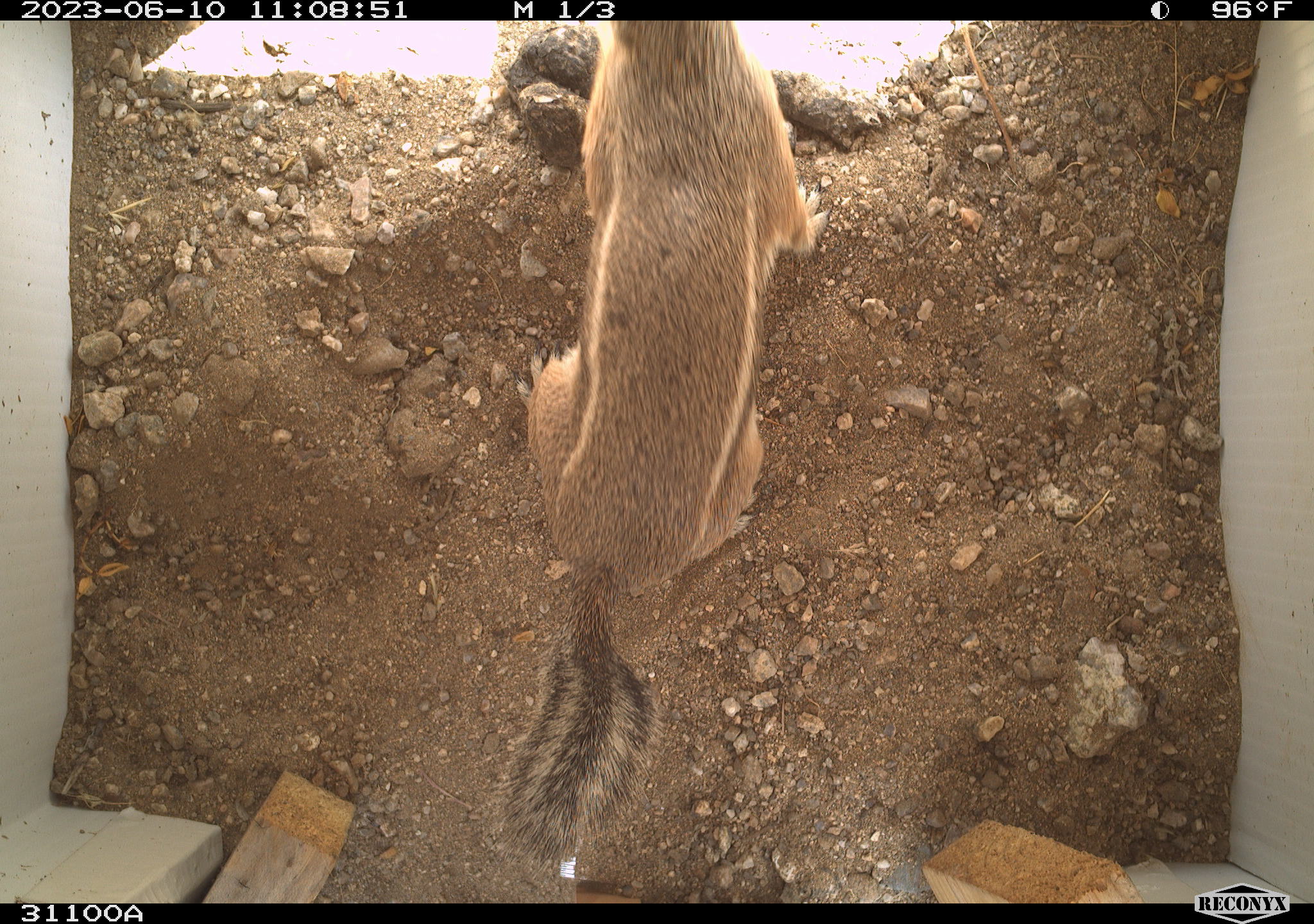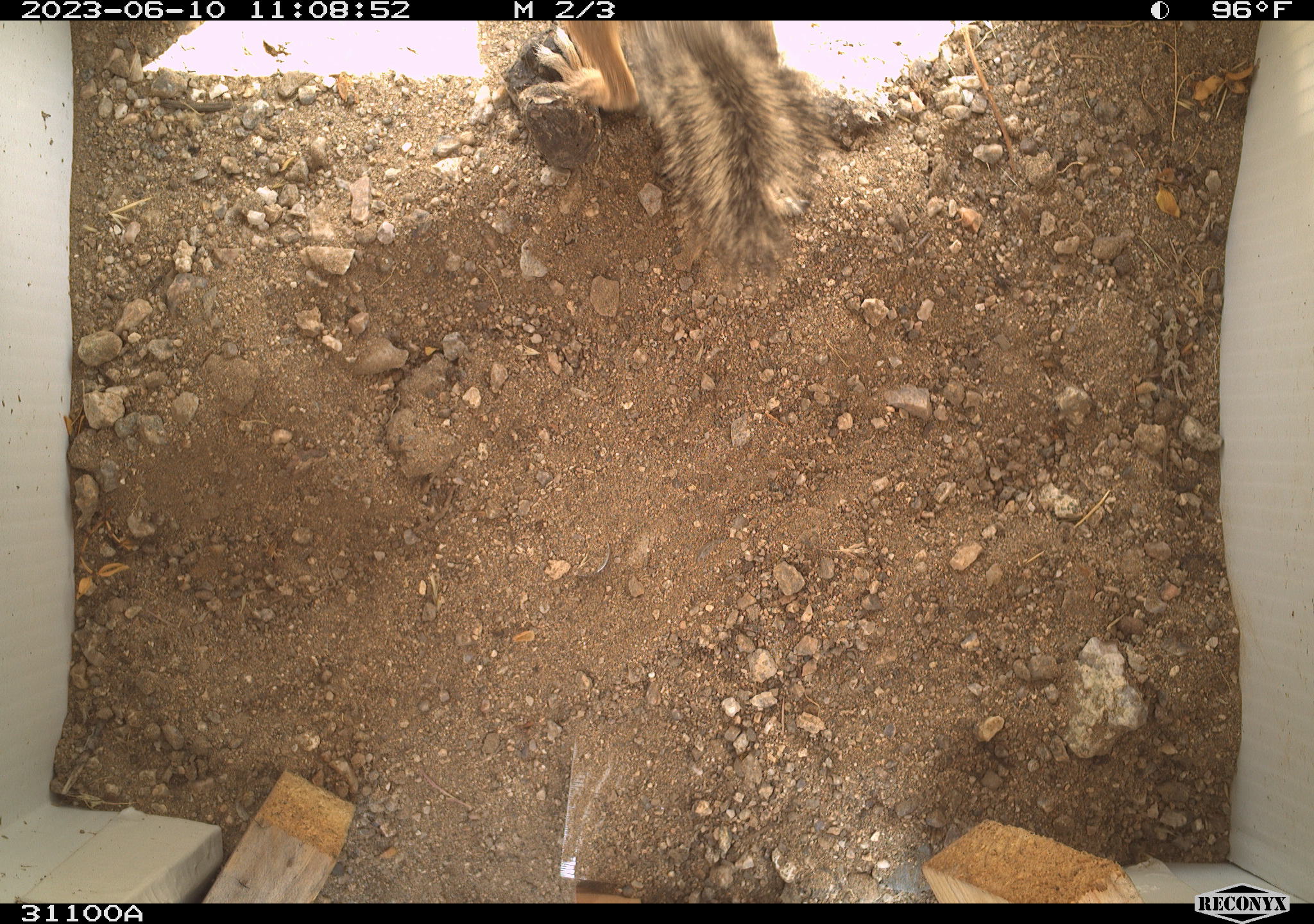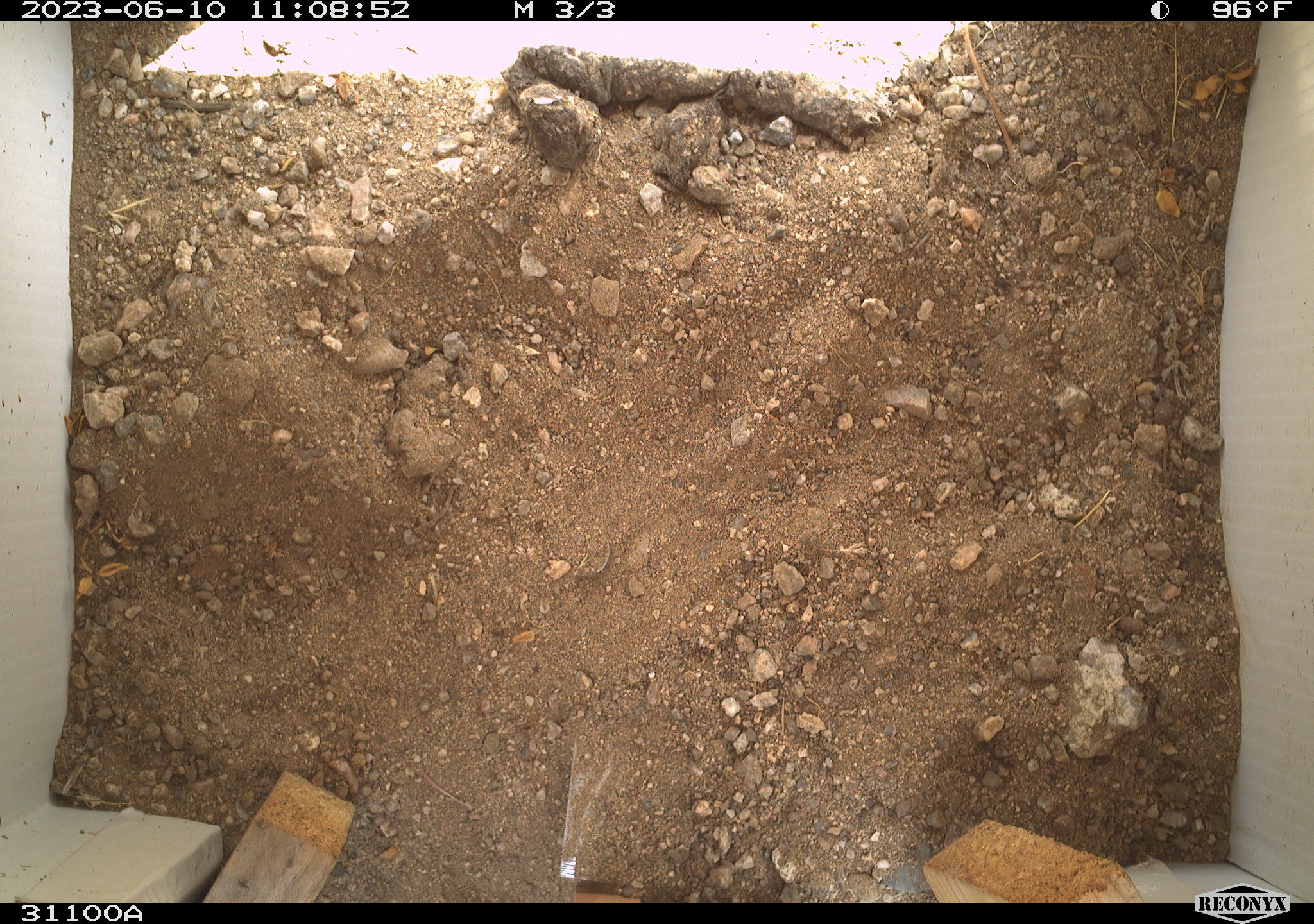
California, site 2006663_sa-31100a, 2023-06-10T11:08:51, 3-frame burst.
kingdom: Animalia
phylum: Chordata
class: Mammalia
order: Rodentia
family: Sciuridae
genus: Ammospermophilus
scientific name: Ammospermophilus leucurus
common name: white-tailed antelope squirrel